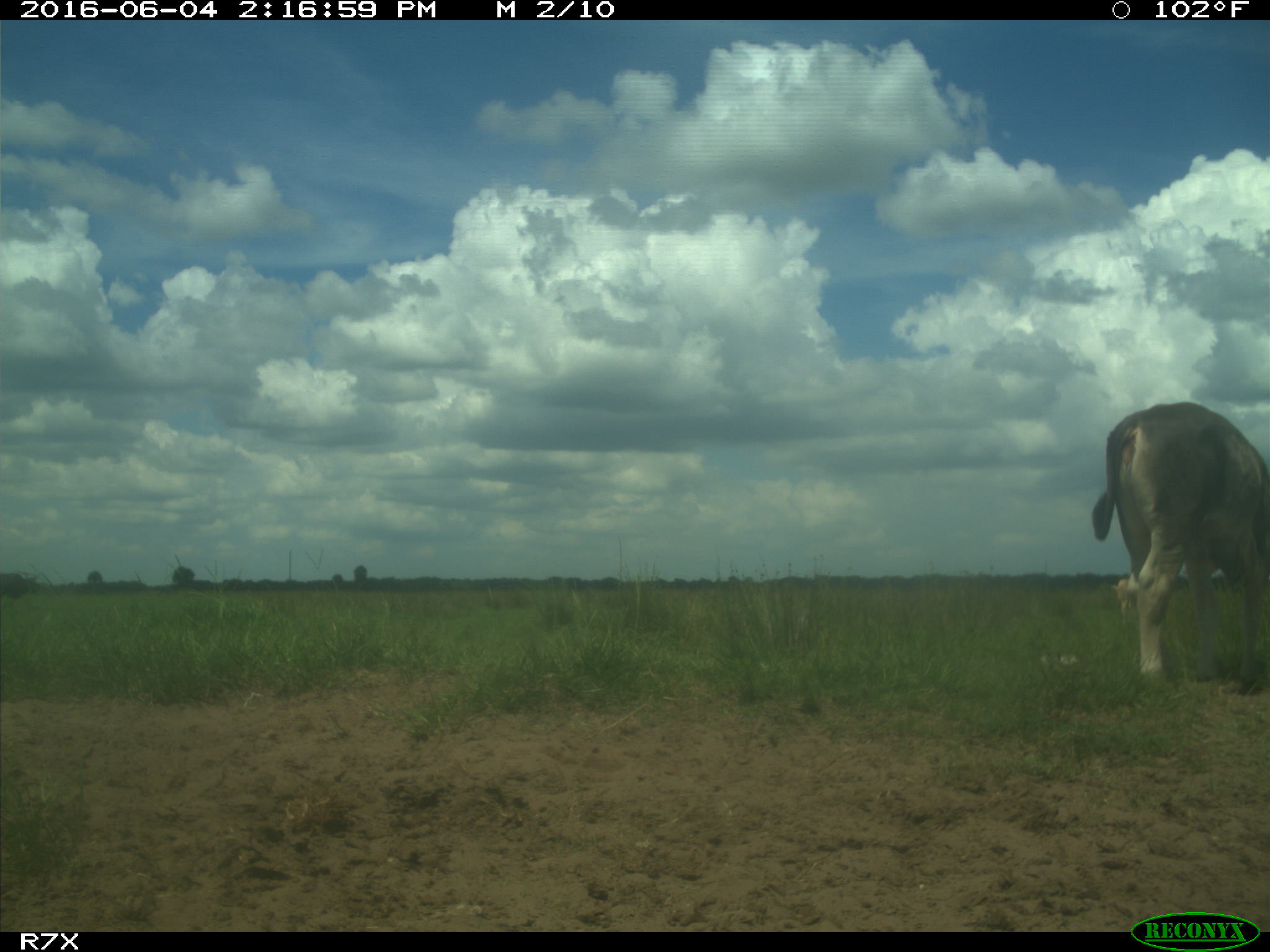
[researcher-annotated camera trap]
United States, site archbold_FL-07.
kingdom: Animalia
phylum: Chordata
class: Mammalia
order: Artiodactyla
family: Bovidae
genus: Bos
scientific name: Bos taurus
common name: domestic cow